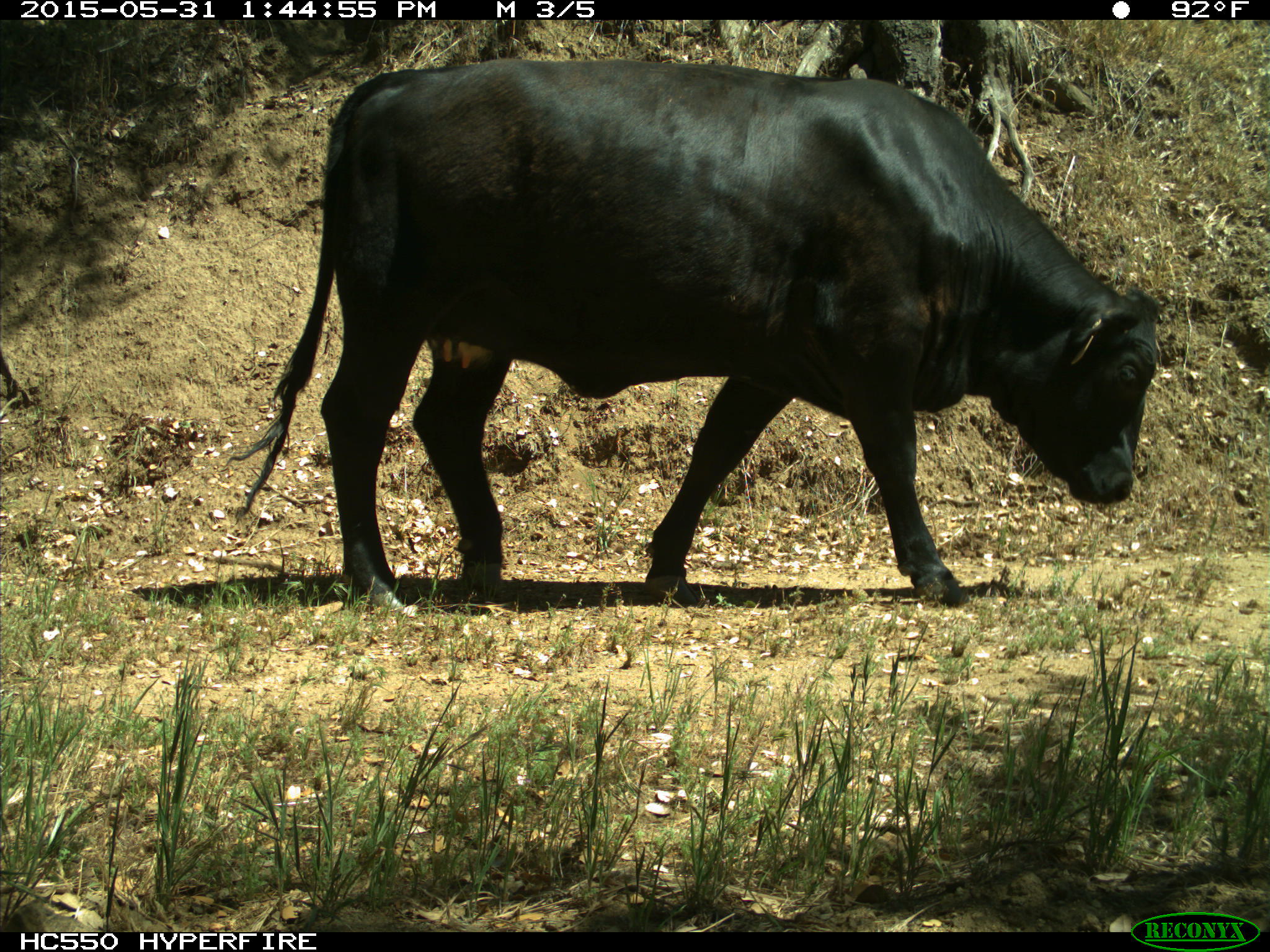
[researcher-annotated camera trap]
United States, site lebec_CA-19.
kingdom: Animalia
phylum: Chordata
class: Mammalia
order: Artiodactyla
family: Bovidae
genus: Bos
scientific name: Bos taurus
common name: domestic cow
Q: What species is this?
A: Bos taurus (domestic cow).